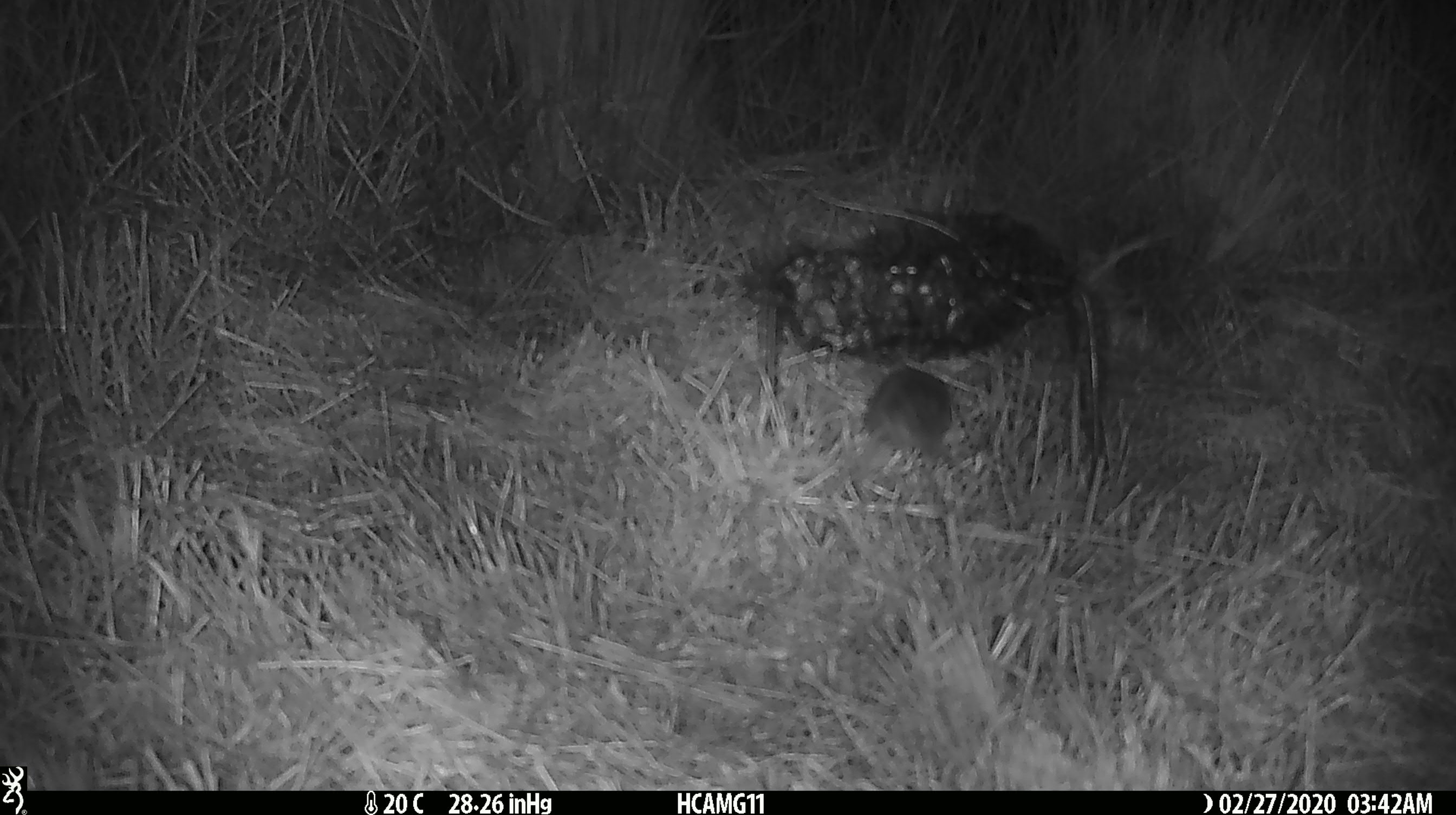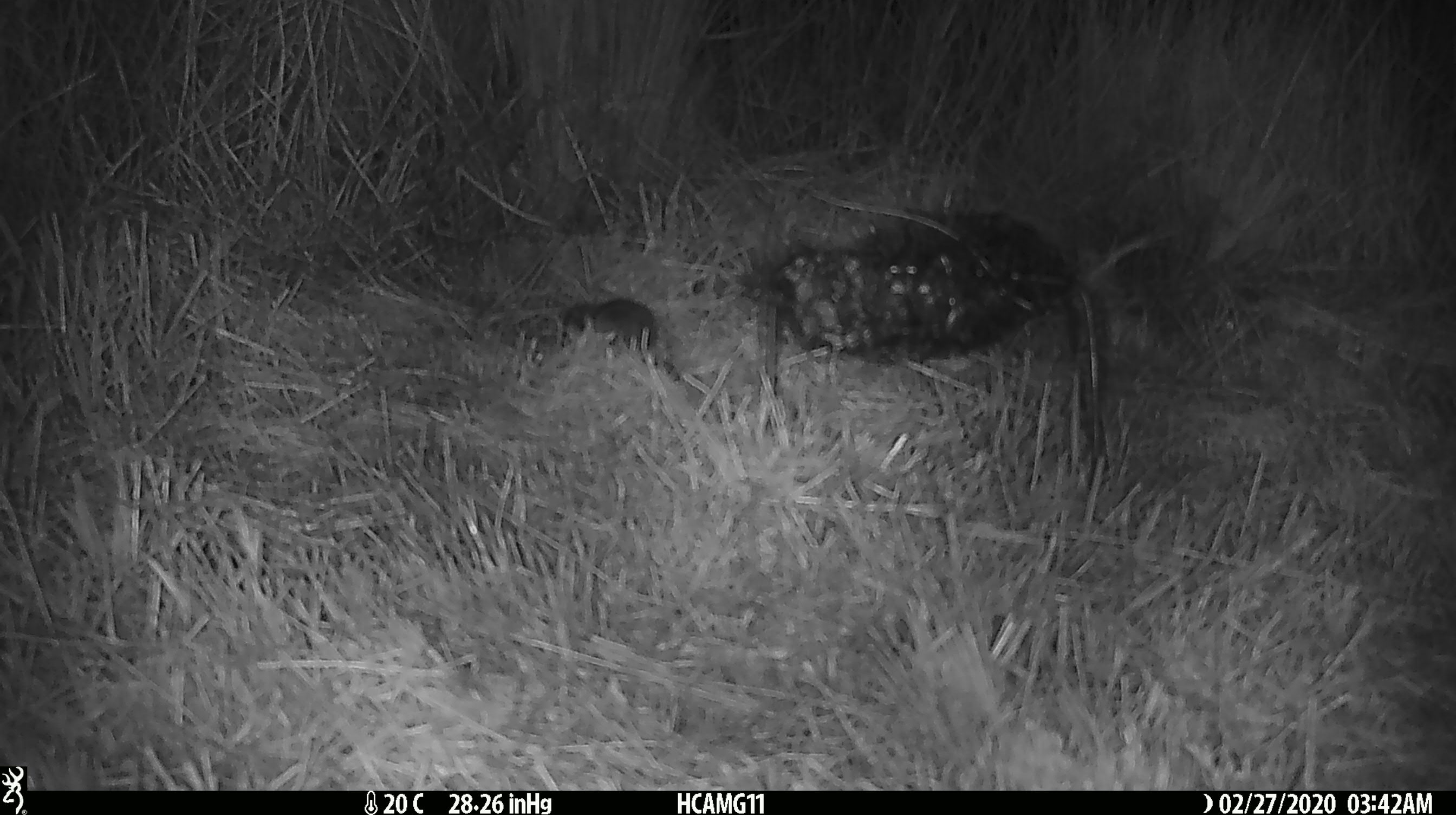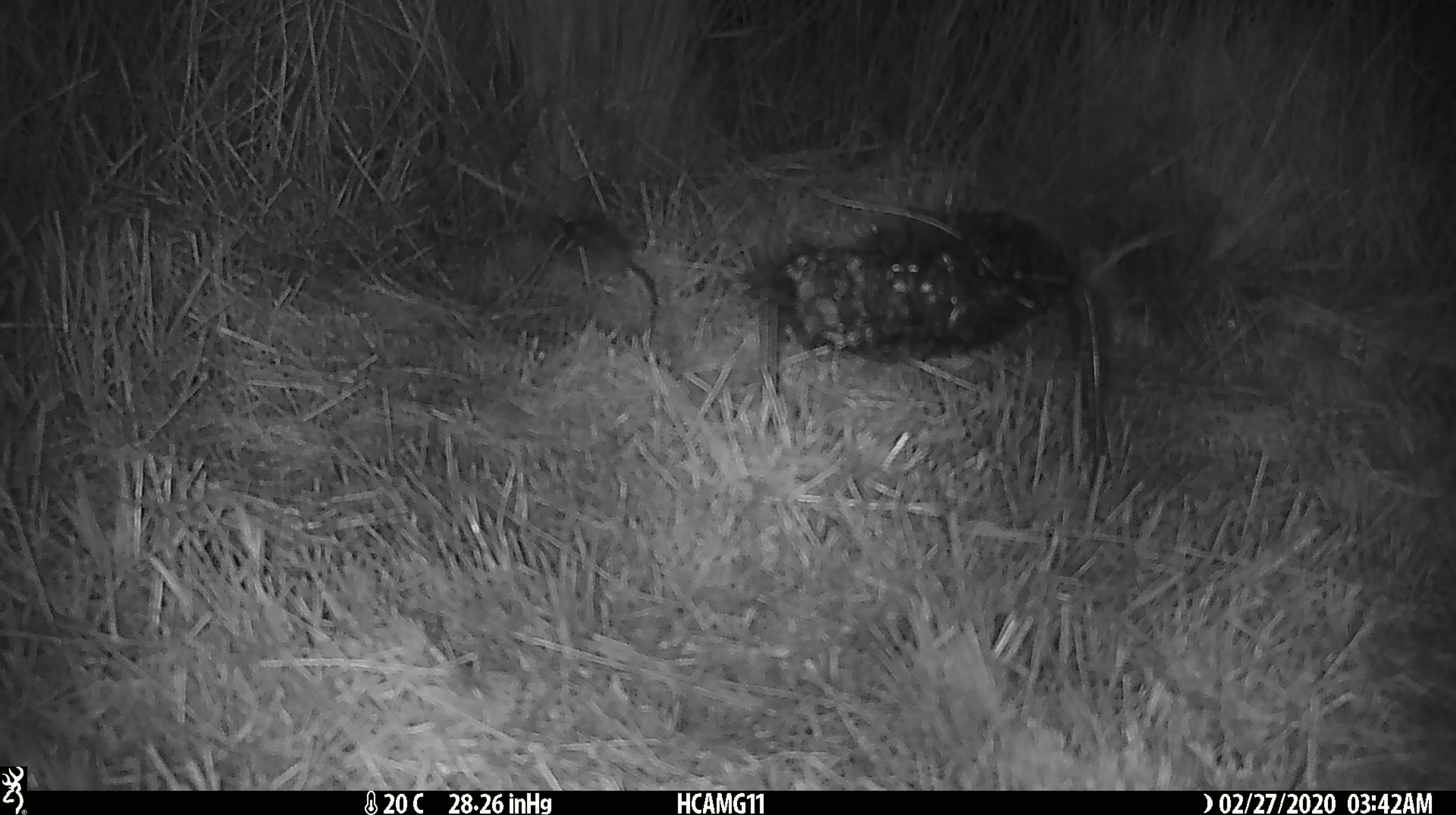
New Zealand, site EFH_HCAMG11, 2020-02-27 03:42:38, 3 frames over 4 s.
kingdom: Animalia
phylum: Chordata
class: Mammalia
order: Rodentia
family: Muridae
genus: Mus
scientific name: Mus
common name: mouse